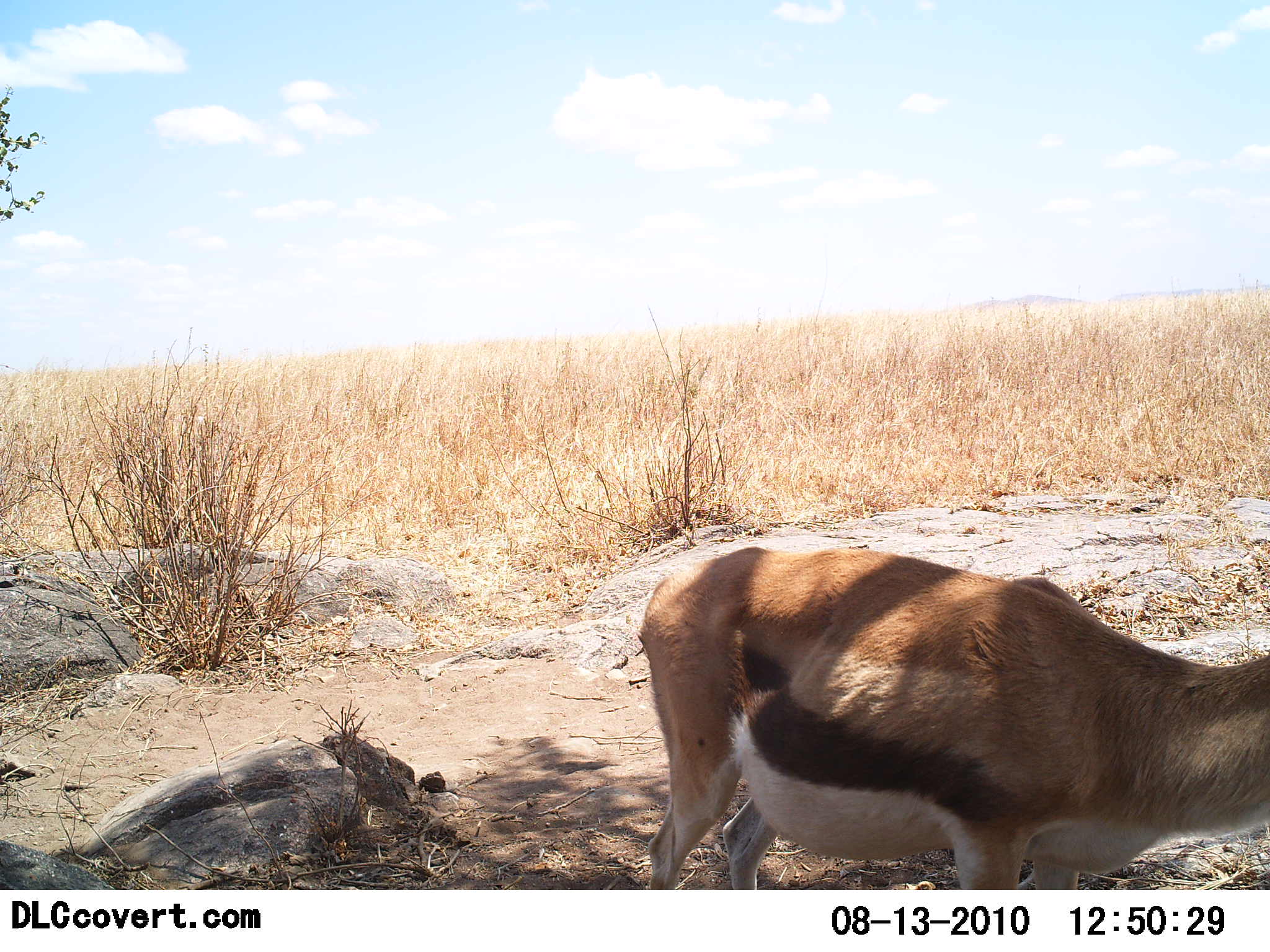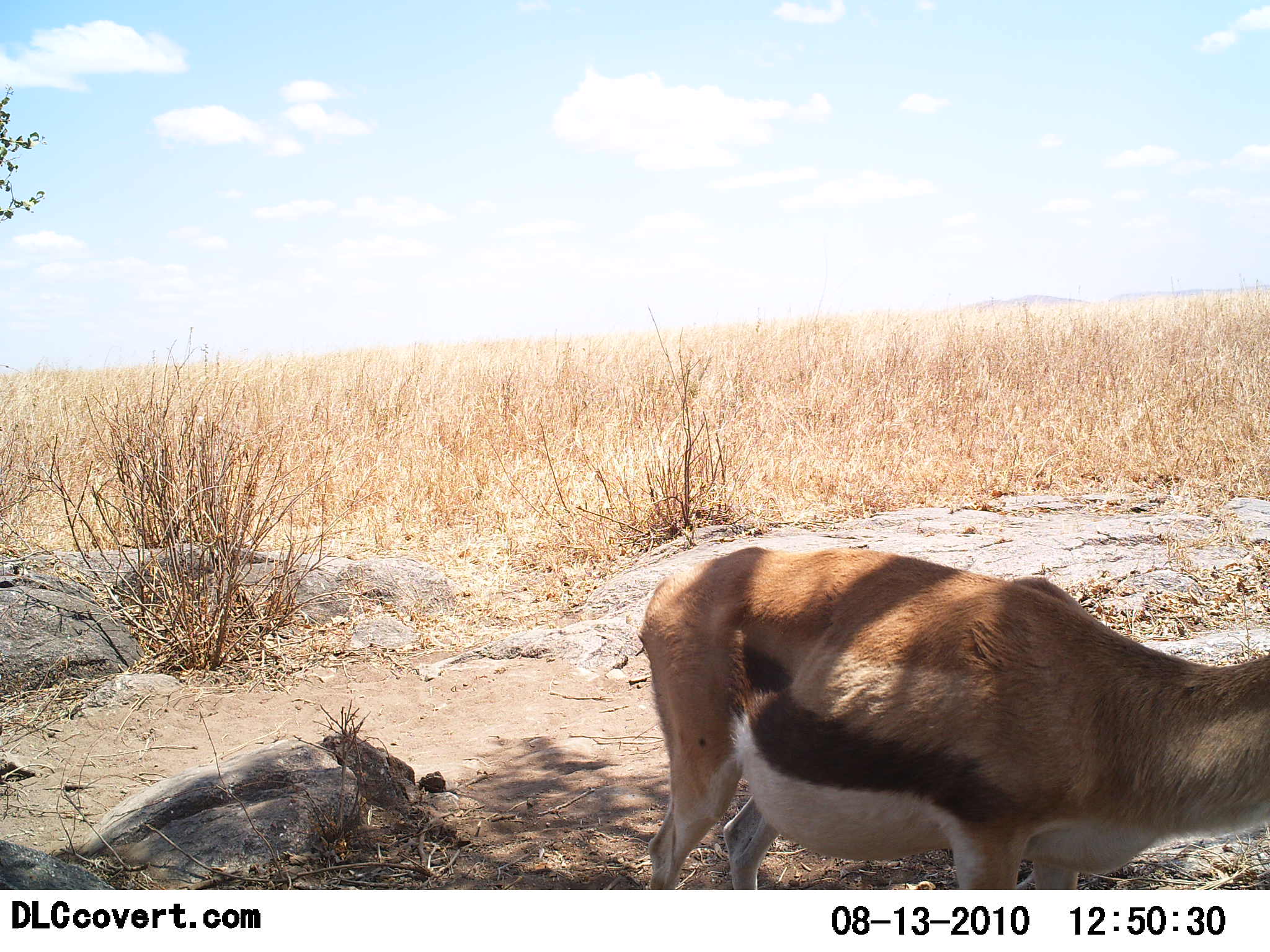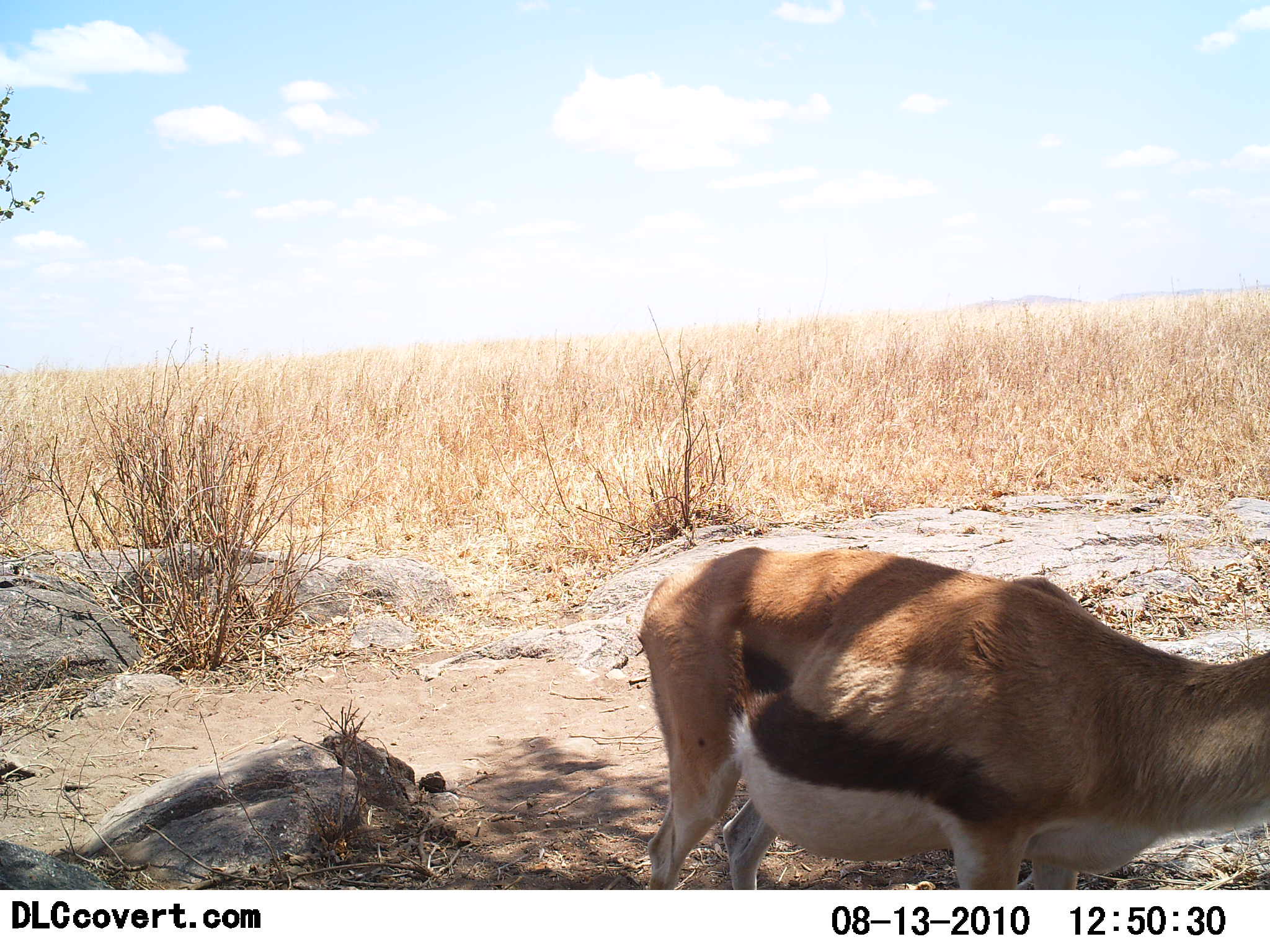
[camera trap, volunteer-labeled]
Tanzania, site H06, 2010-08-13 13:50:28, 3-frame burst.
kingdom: Animalia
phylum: Chordata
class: Mammalia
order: Artiodactyla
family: Bovidae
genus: Eudorcas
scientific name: Eudorcas thomsonii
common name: thomson's gazelle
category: gazellethomsons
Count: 1.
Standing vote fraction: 94%.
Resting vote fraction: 0%.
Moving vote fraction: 6%.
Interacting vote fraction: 0%.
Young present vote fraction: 0%.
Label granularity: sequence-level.